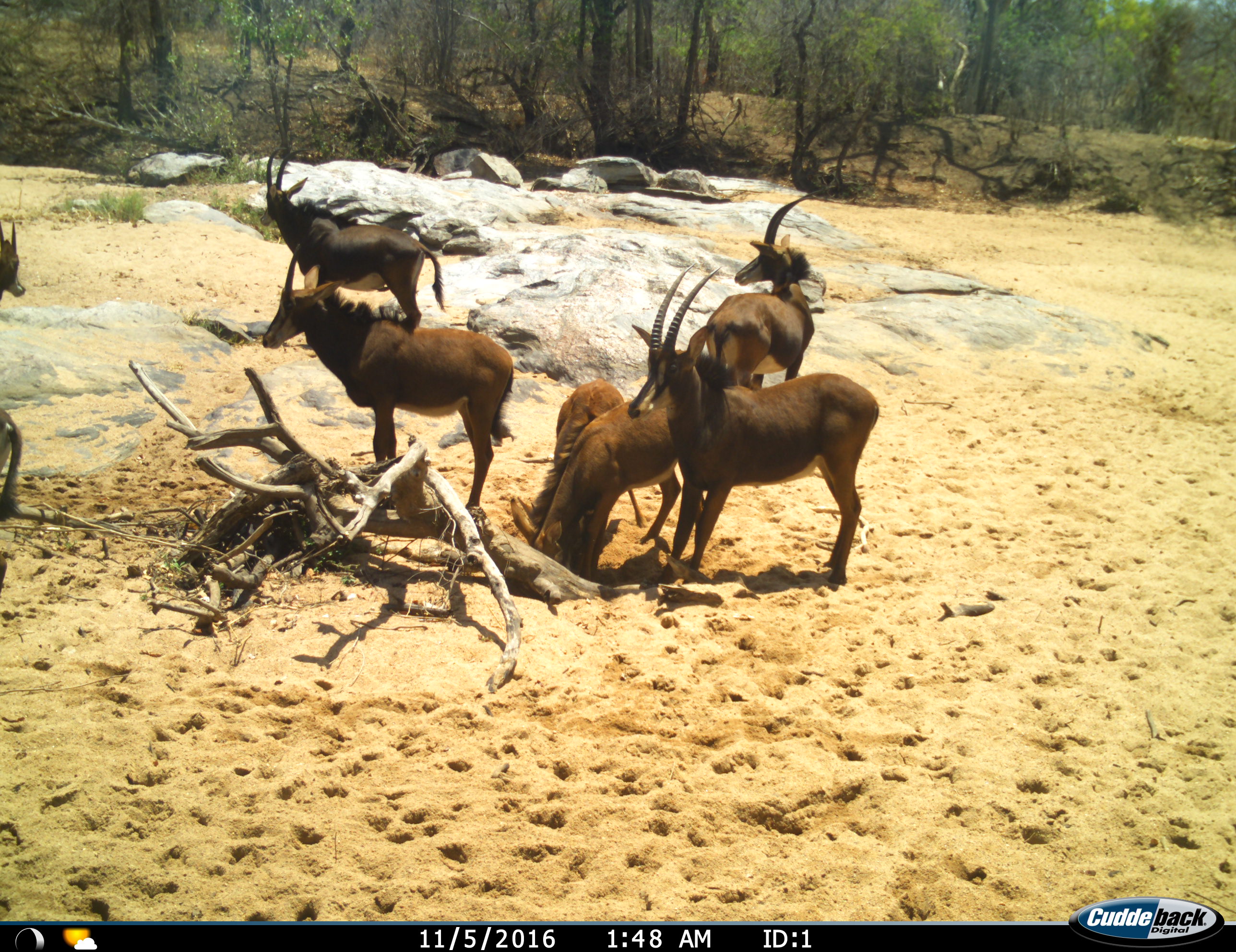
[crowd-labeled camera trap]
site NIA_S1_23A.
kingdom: Animalia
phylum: Chordata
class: Mammalia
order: Artiodactyla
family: Bovidae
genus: Hippotragus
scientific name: Hippotragus niger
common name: sable antelope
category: sable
Sable (sable antelope) (Hippotragus niger), count 8. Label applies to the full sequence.